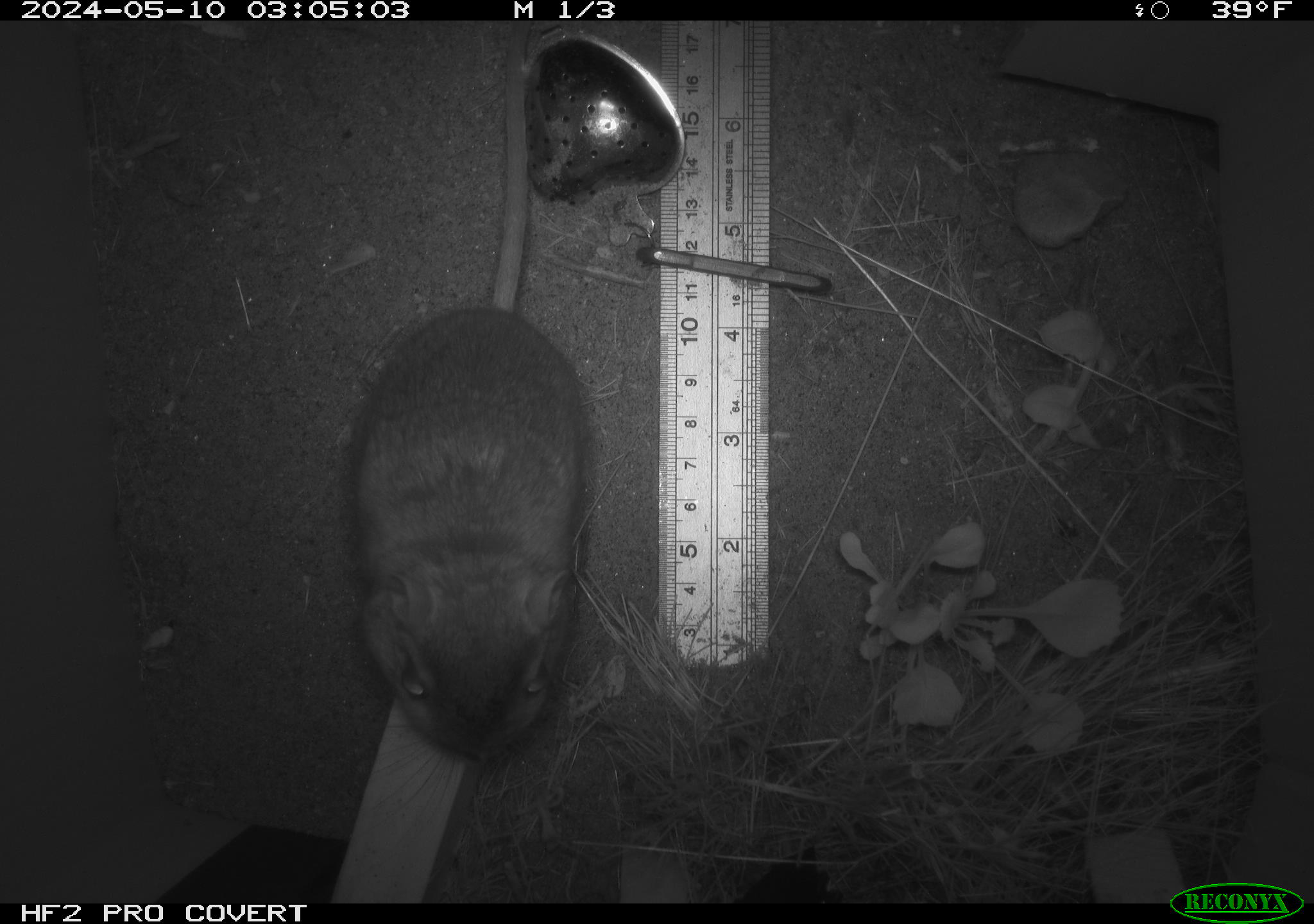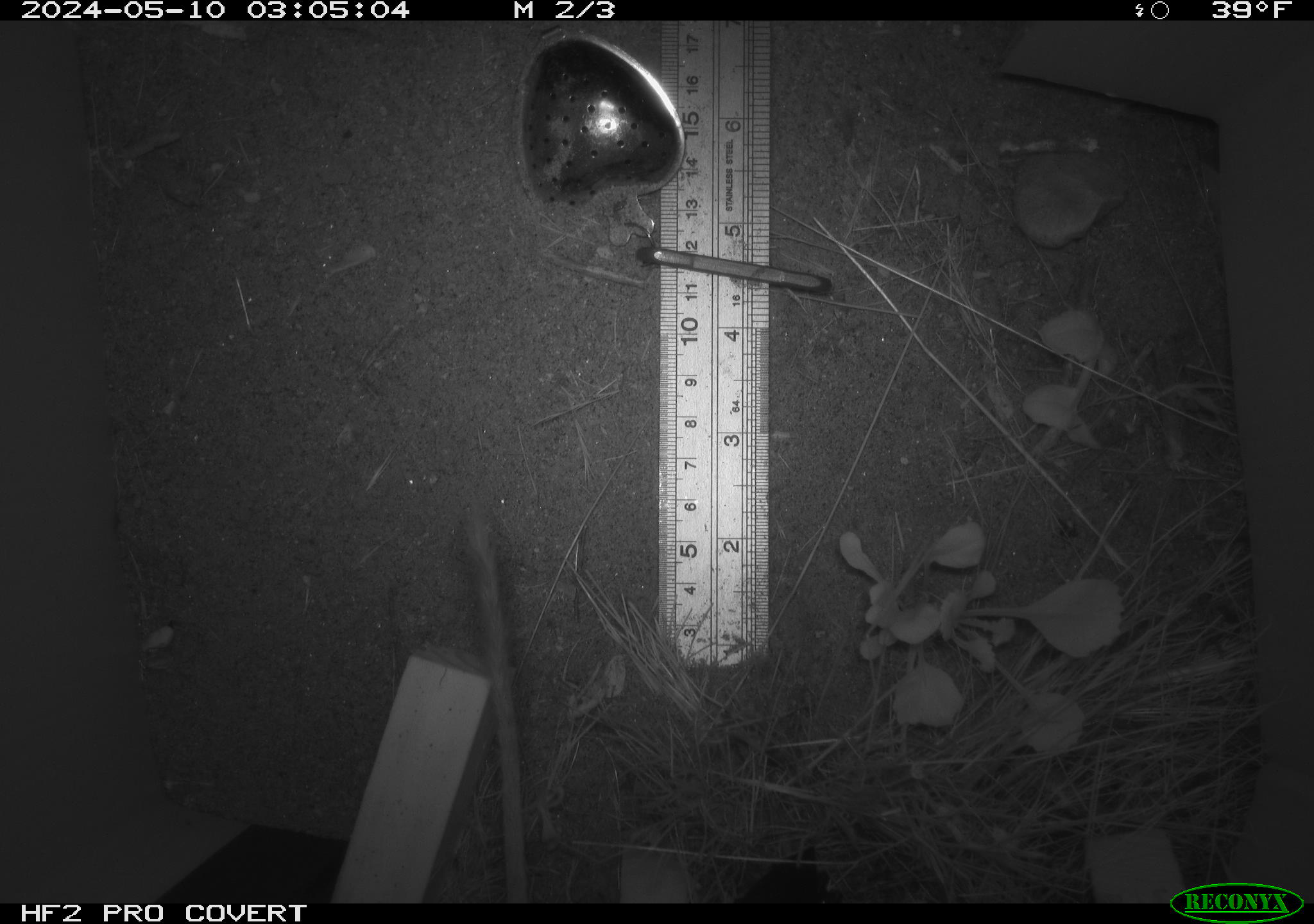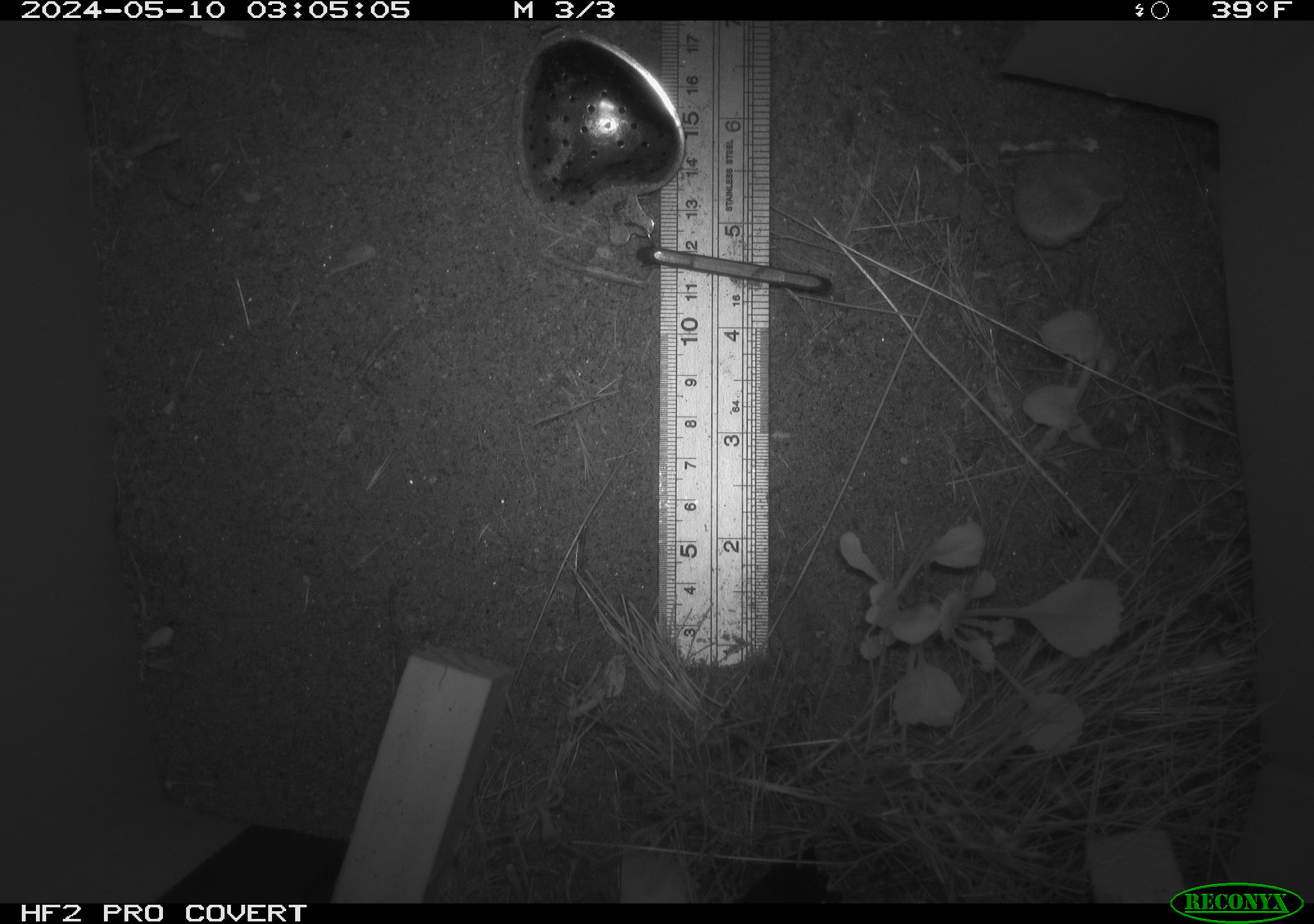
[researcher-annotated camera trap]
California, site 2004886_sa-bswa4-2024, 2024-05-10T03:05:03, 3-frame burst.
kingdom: Animalia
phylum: Chordata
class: Mammalia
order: Rodentia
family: Heteromyidae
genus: Dipodomys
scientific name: Dipodomys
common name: kangaroo rats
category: dipodomys species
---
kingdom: Animalia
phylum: Chordata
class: Mammalia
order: Rodentia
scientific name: Rodentia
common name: rodent